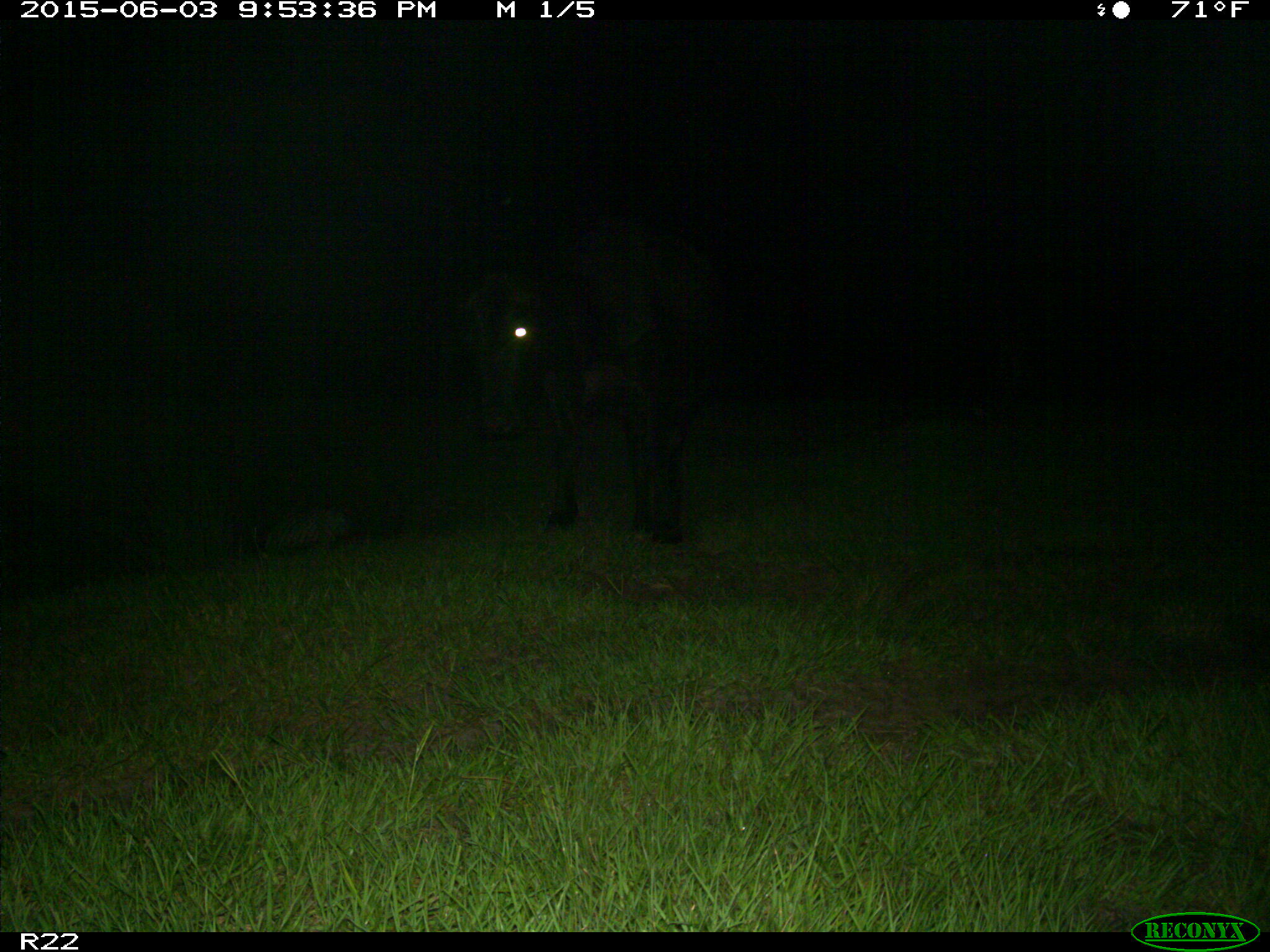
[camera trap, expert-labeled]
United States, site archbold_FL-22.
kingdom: Animalia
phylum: Chordata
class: Mammalia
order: Artiodactyla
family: Suidae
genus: Sus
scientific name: Sus scrofa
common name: wild boar